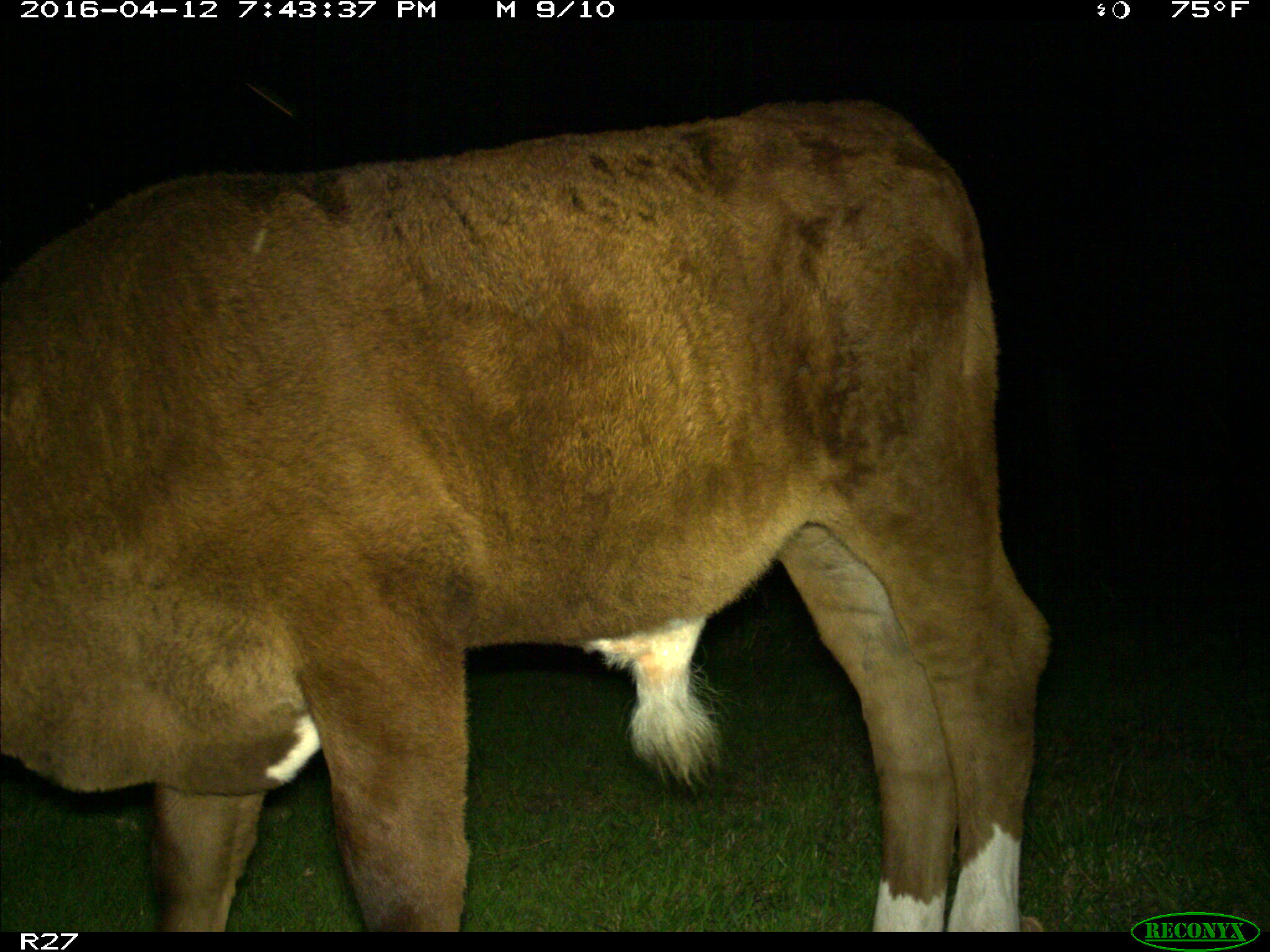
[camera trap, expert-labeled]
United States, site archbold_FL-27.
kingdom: Animalia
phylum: Chordata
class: Mammalia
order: Artiodactyla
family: Bovidae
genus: Bos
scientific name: Bos taurus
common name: domestic cow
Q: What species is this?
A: Bos taurus (domestic cow).